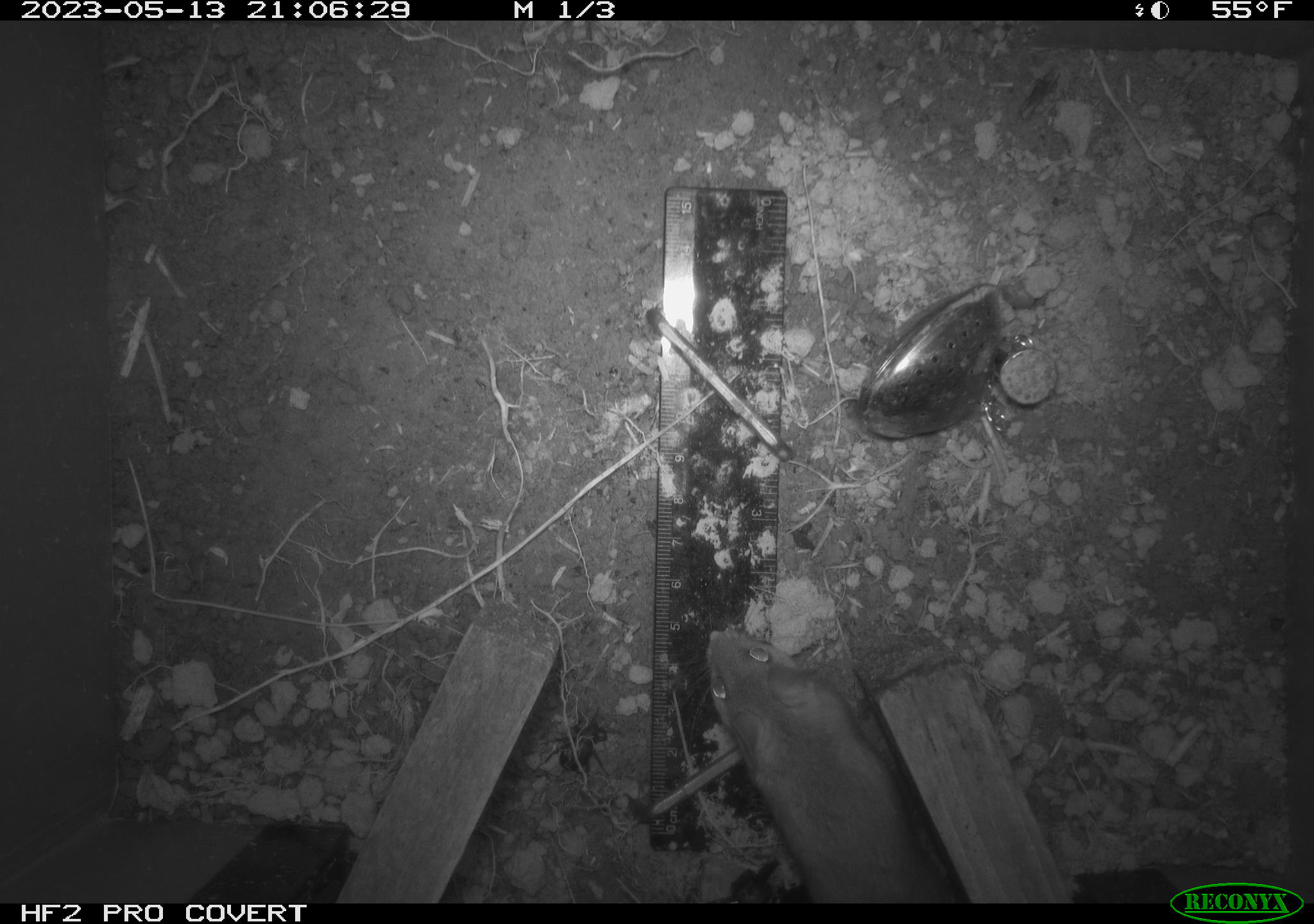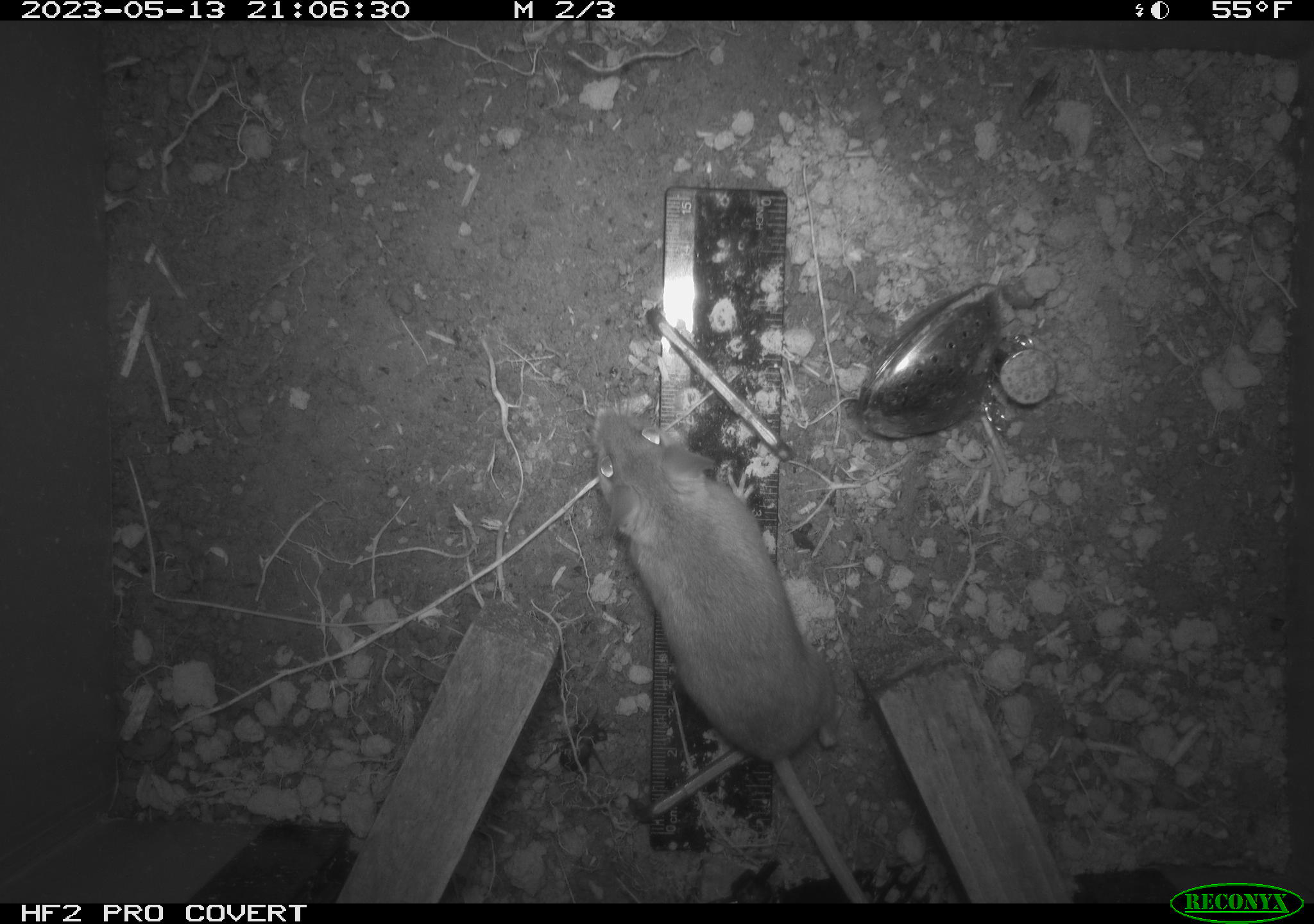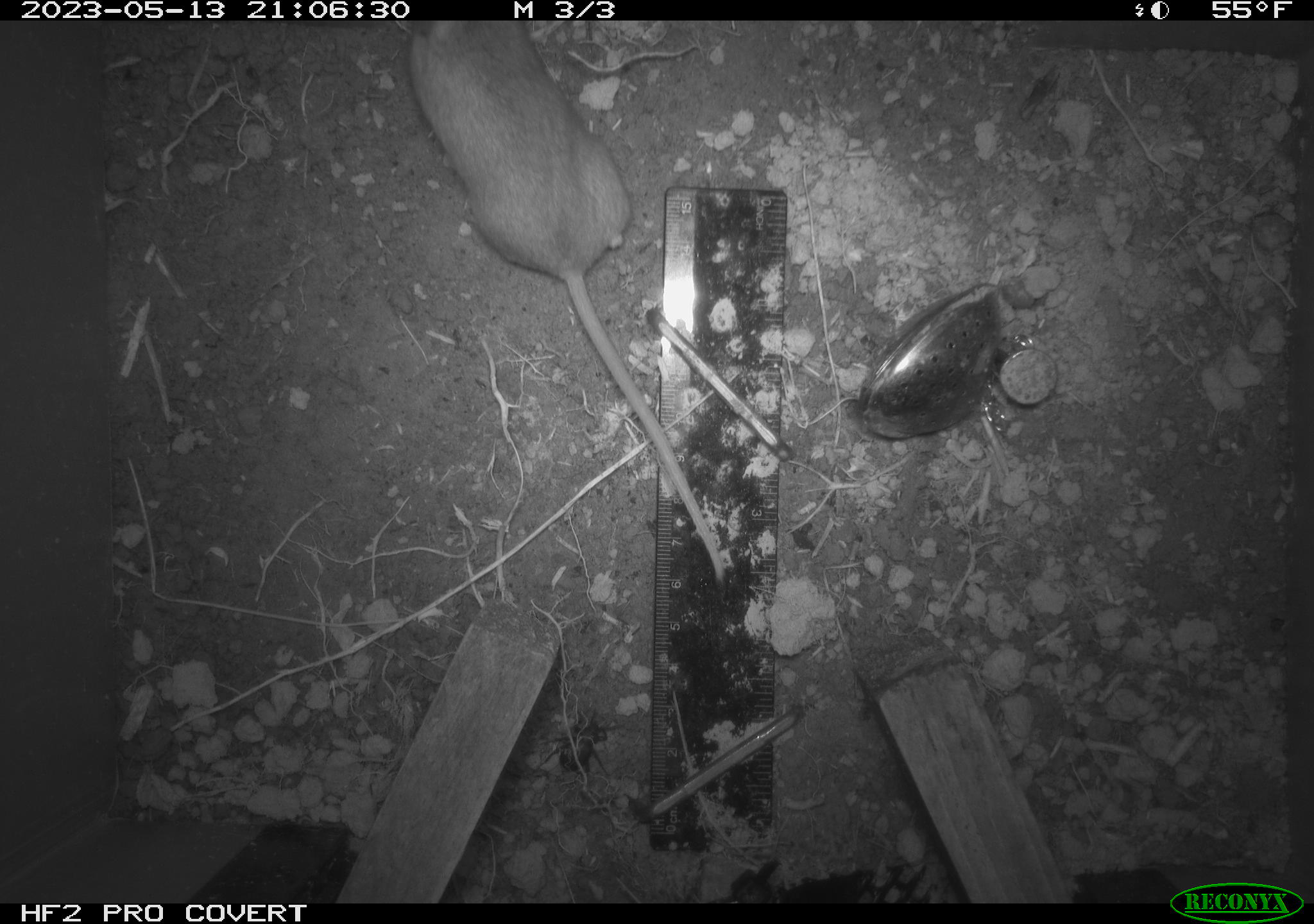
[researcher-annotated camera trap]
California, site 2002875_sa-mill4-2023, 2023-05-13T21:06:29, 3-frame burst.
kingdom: Animalia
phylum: Chordata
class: Mammalia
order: Rodentia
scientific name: Rodentia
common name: mouse species